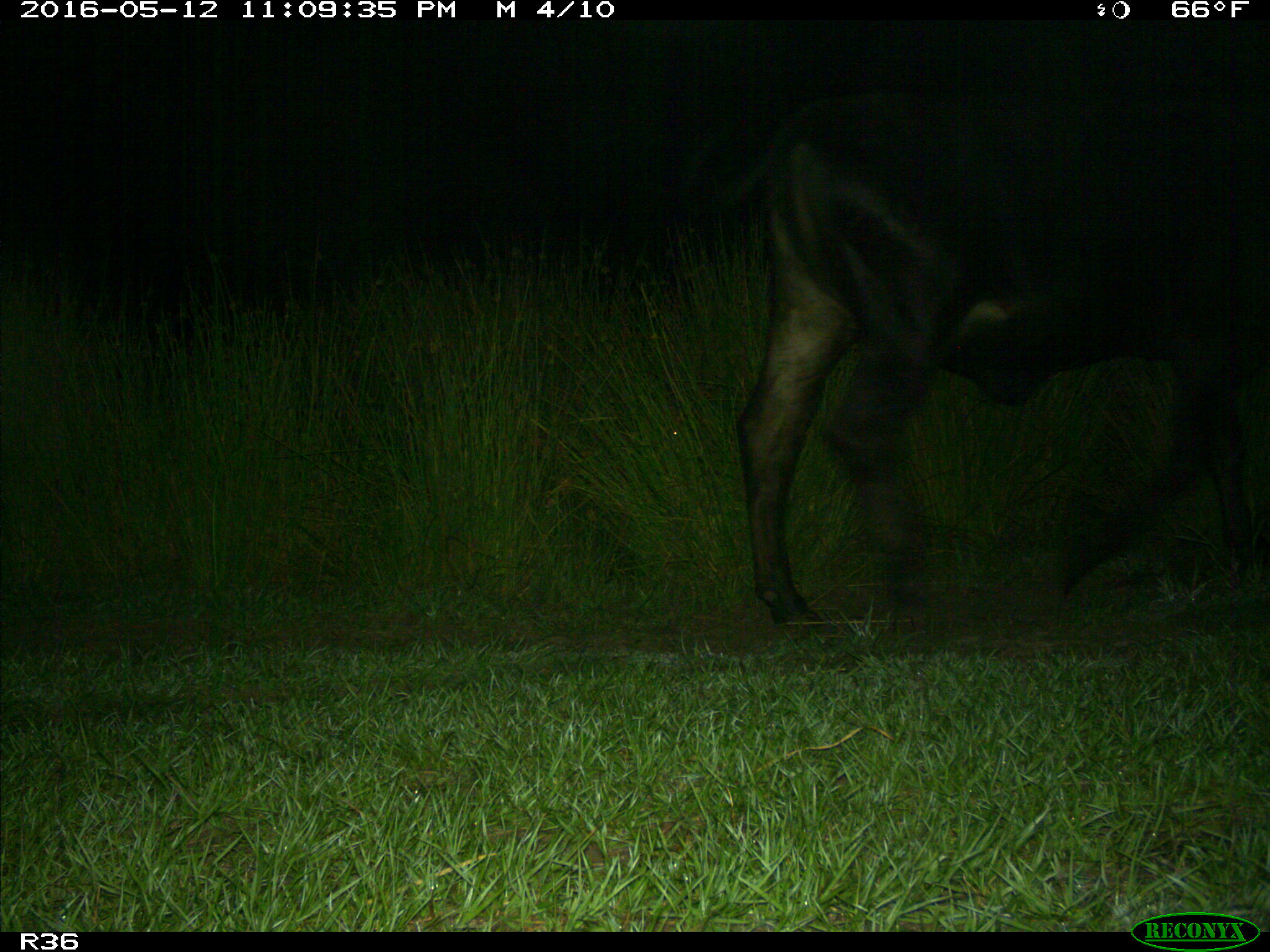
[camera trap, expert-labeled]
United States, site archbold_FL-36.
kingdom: Animalia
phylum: Chordata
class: Mammalia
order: Artiodactyla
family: Bovidae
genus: Bos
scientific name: Bos taurus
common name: domestic cow